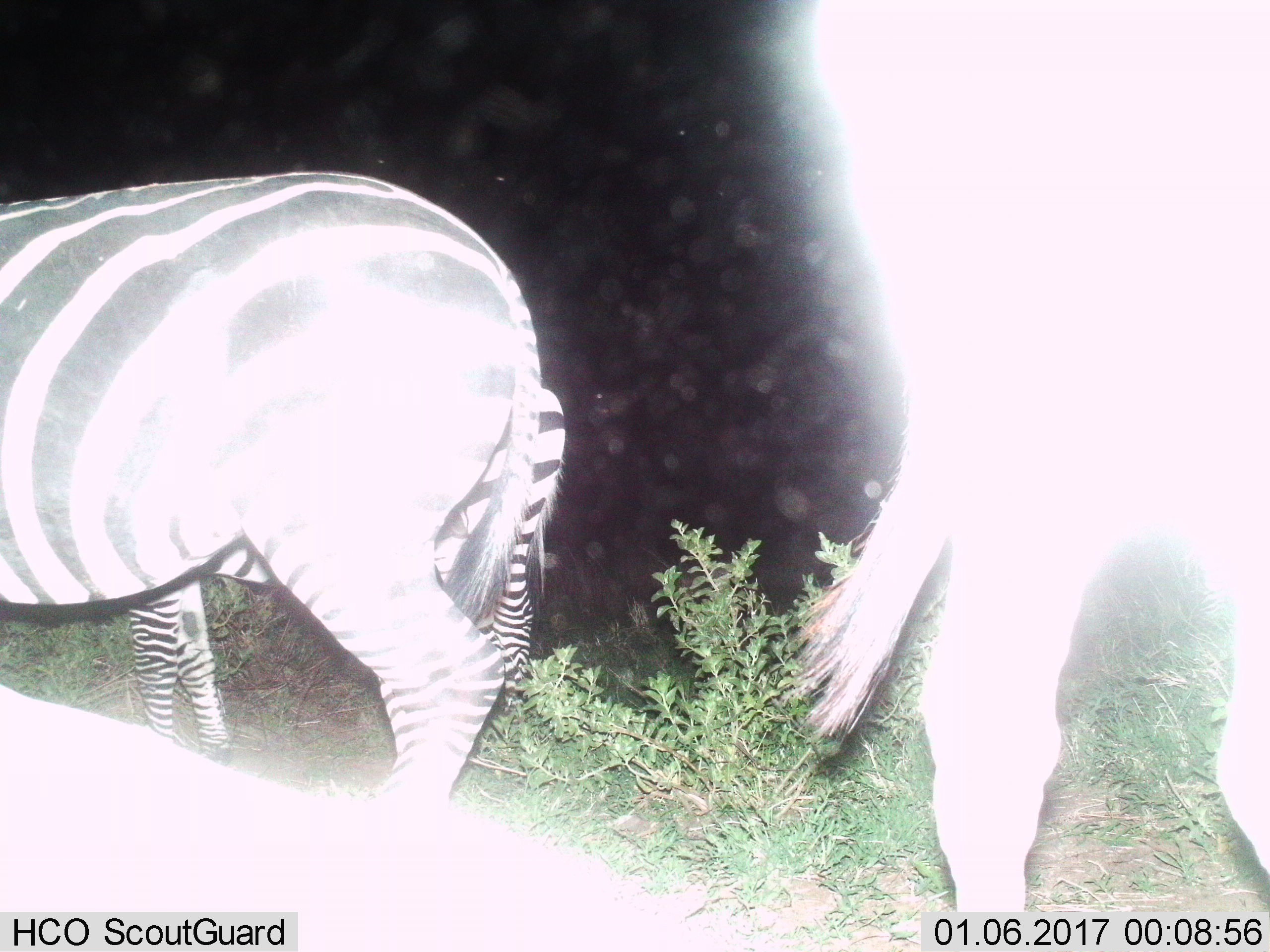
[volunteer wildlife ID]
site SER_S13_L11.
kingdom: Animalia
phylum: Chordata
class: Mammalia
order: Perissodactyla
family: Equidae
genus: Equus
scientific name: Equus quagga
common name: plains zebra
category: zebraplains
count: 2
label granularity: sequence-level